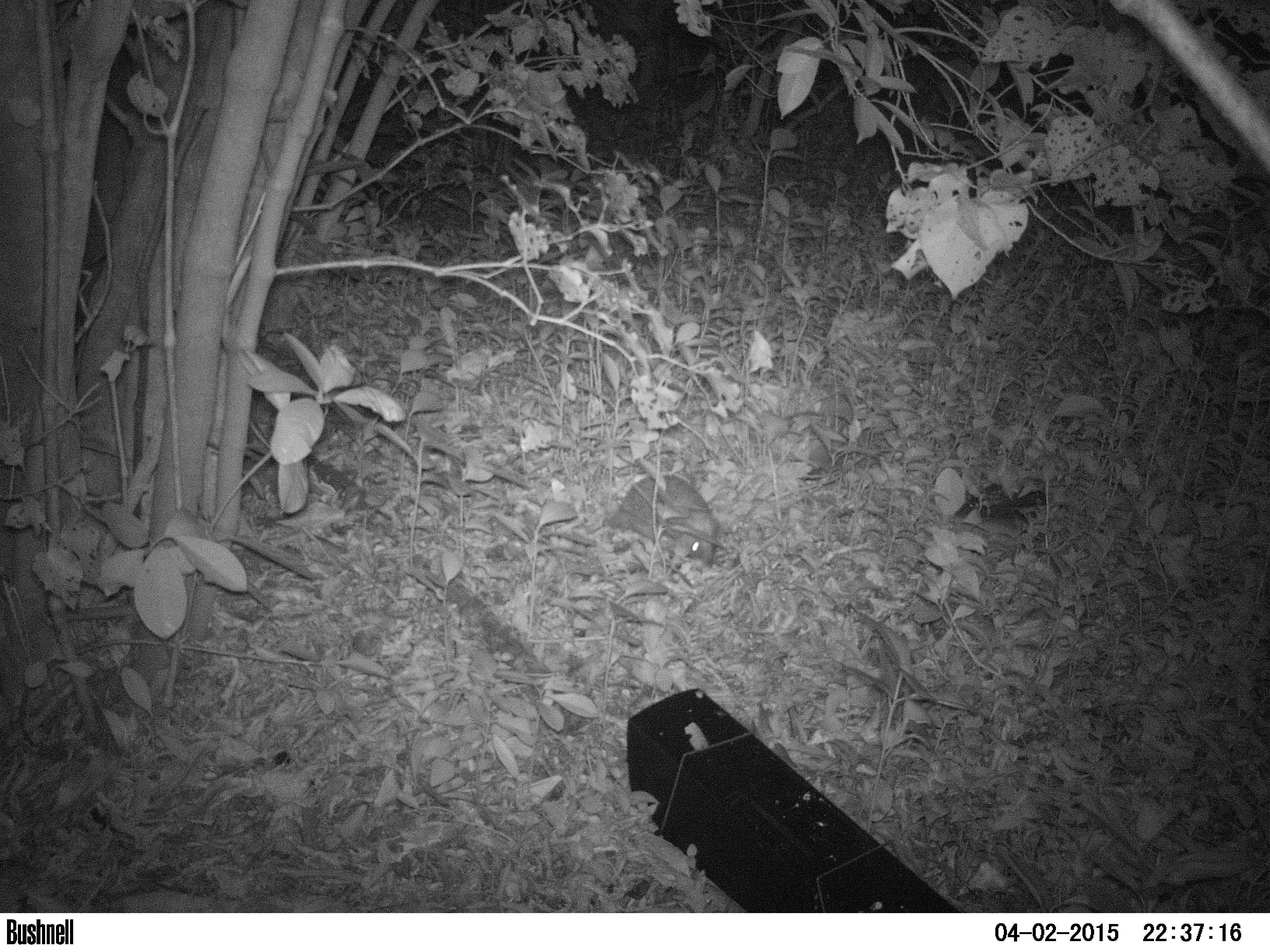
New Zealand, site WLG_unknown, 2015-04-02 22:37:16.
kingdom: Animalia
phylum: Chordata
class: Mammalia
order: Eulipotyphla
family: Erinaceidae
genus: Erinaceus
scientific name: Erinaceus europaeus europaeus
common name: european hedgehog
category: hedgehog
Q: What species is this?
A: Hedgehog (european hedgehog) (Erinaceus europaeus europaeus).